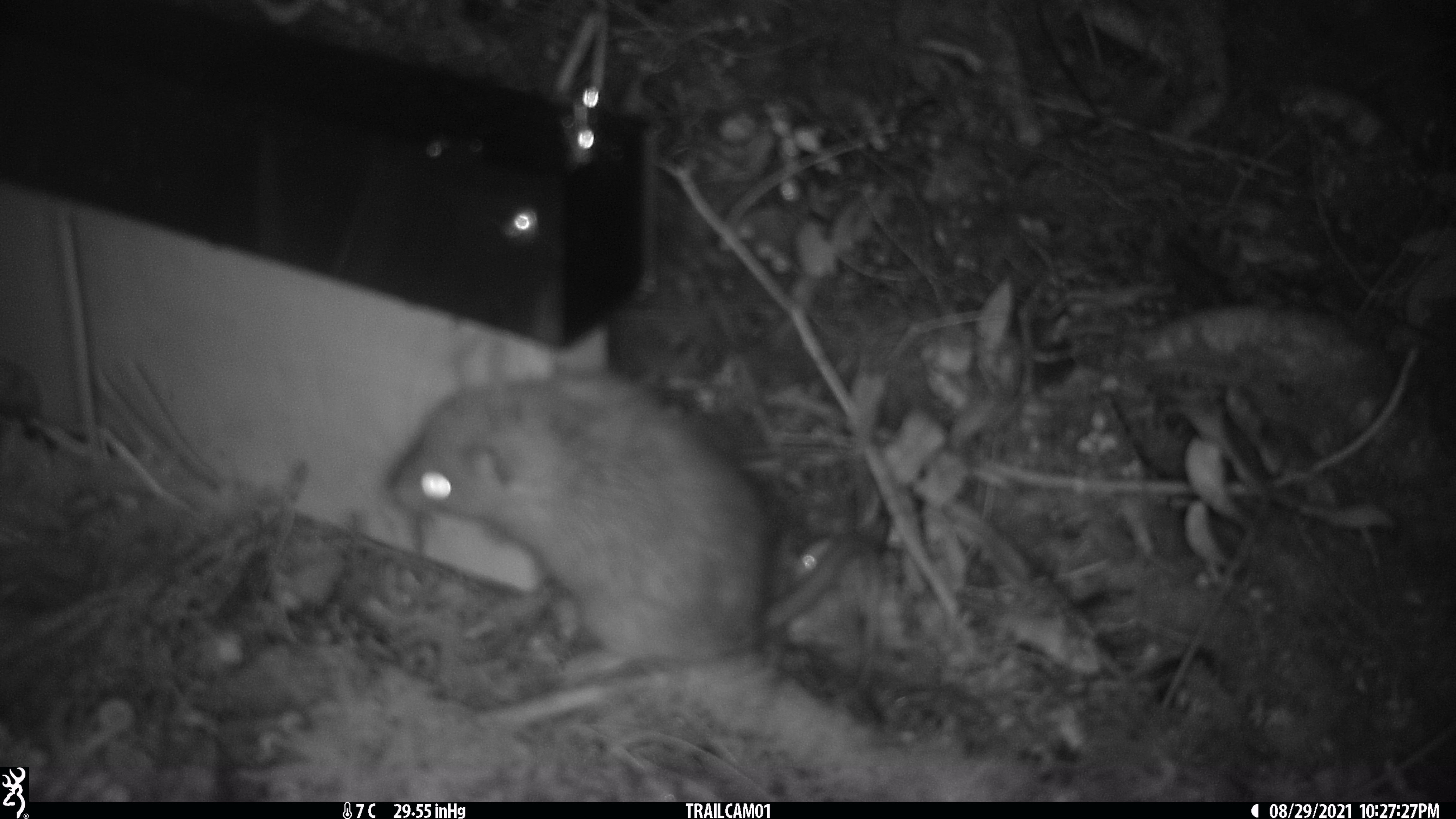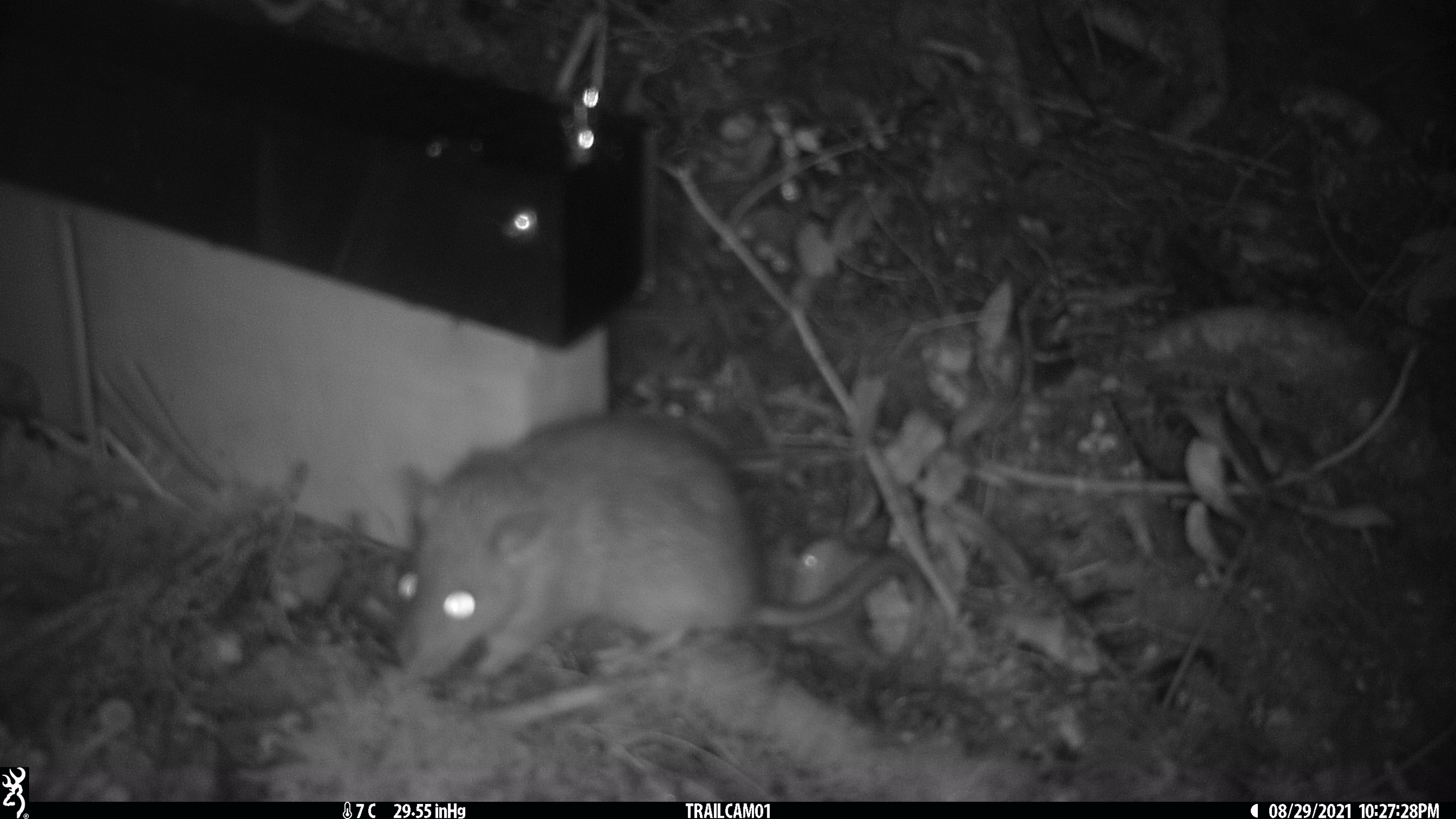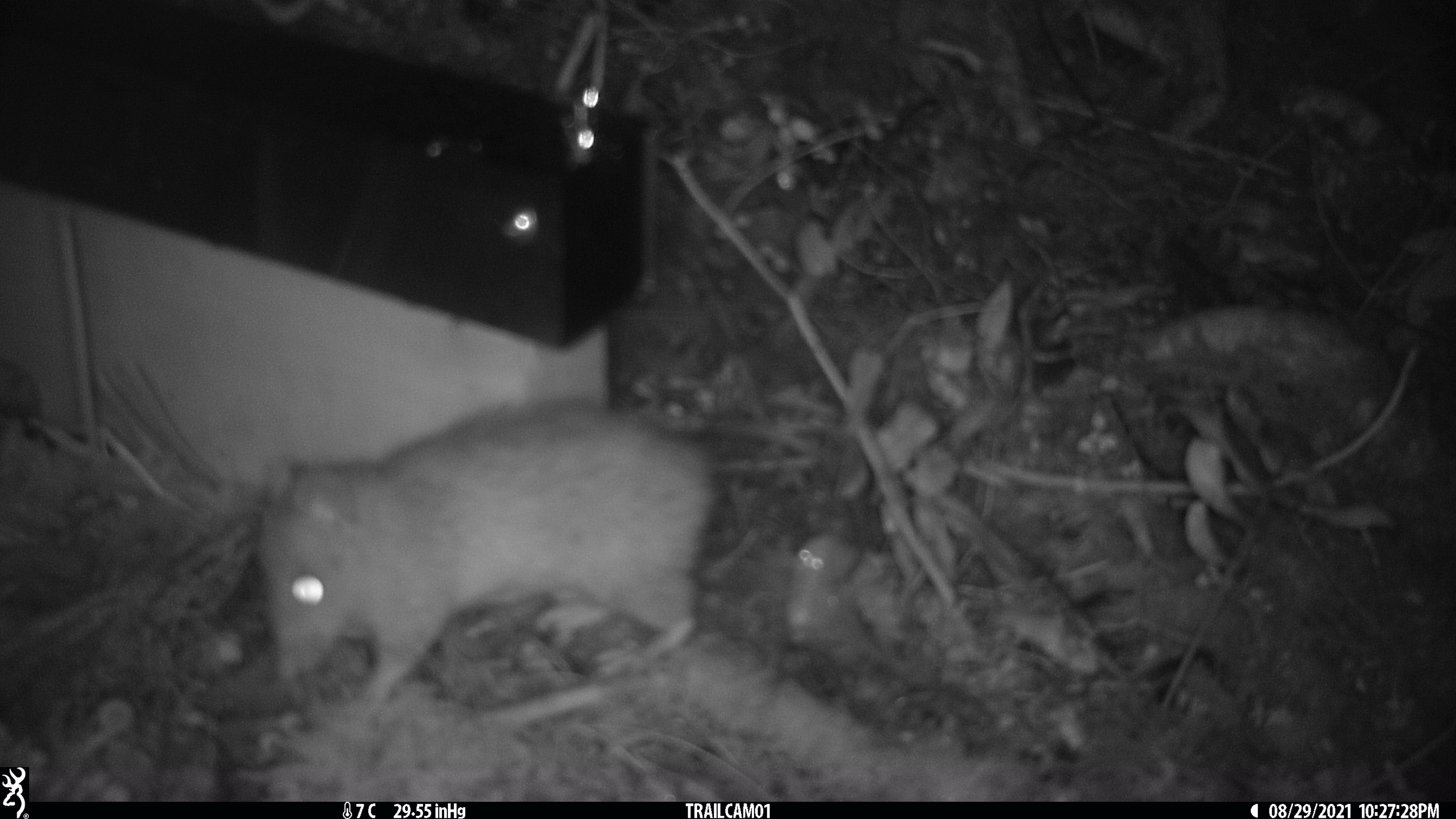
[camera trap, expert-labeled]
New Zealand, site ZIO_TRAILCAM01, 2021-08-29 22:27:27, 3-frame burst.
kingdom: Animalia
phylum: Chordata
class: Mammalia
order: Rodentia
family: Muridae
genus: Rattus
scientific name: Rattus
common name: rat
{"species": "rat (Rattus)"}